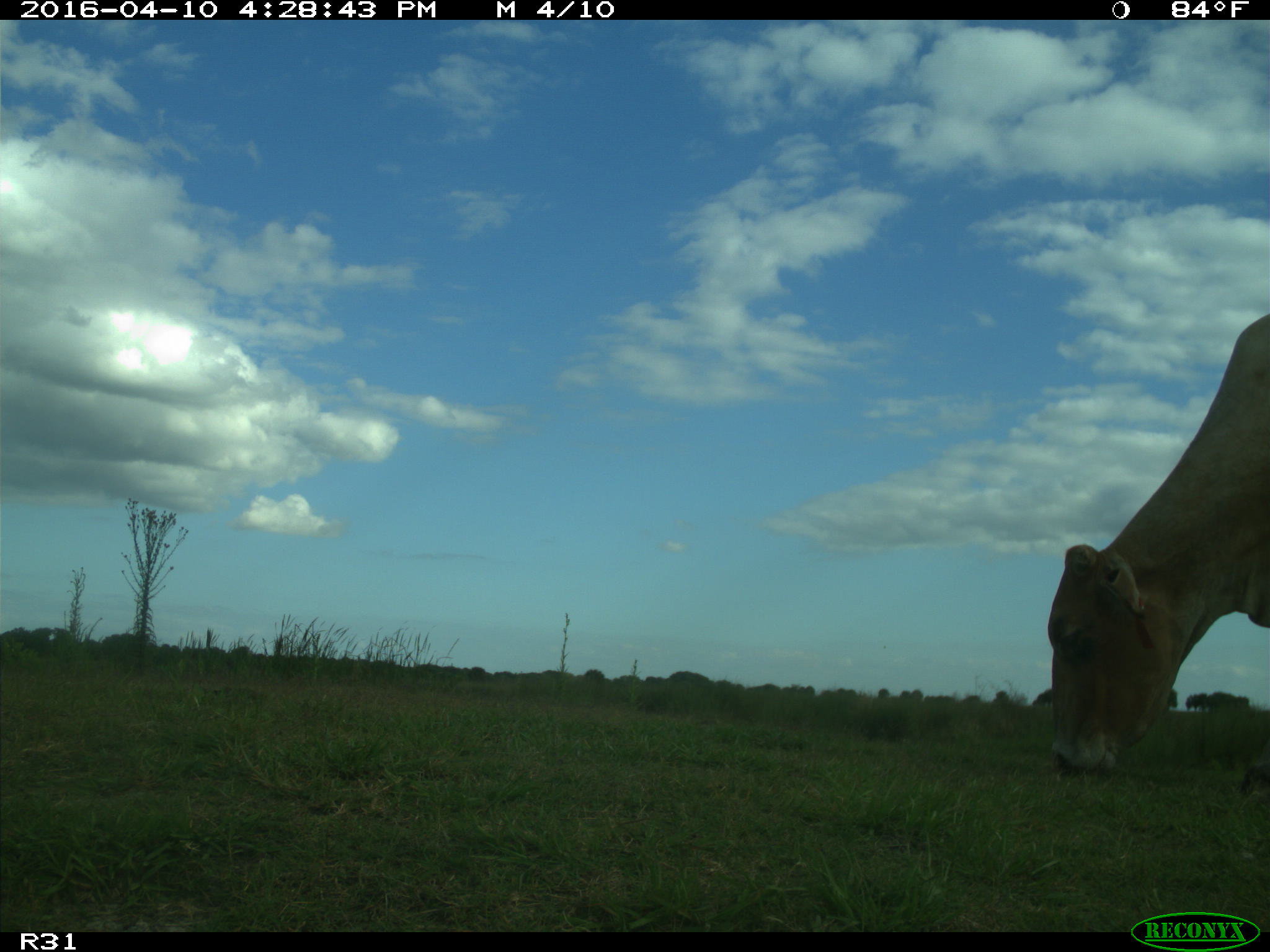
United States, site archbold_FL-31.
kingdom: Animalia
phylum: Chordata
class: Mammalia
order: Artiodactyla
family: Bovidae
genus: Bos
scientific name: Bos taurus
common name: domestic cow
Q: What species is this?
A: Bos taurus (domestic cow).